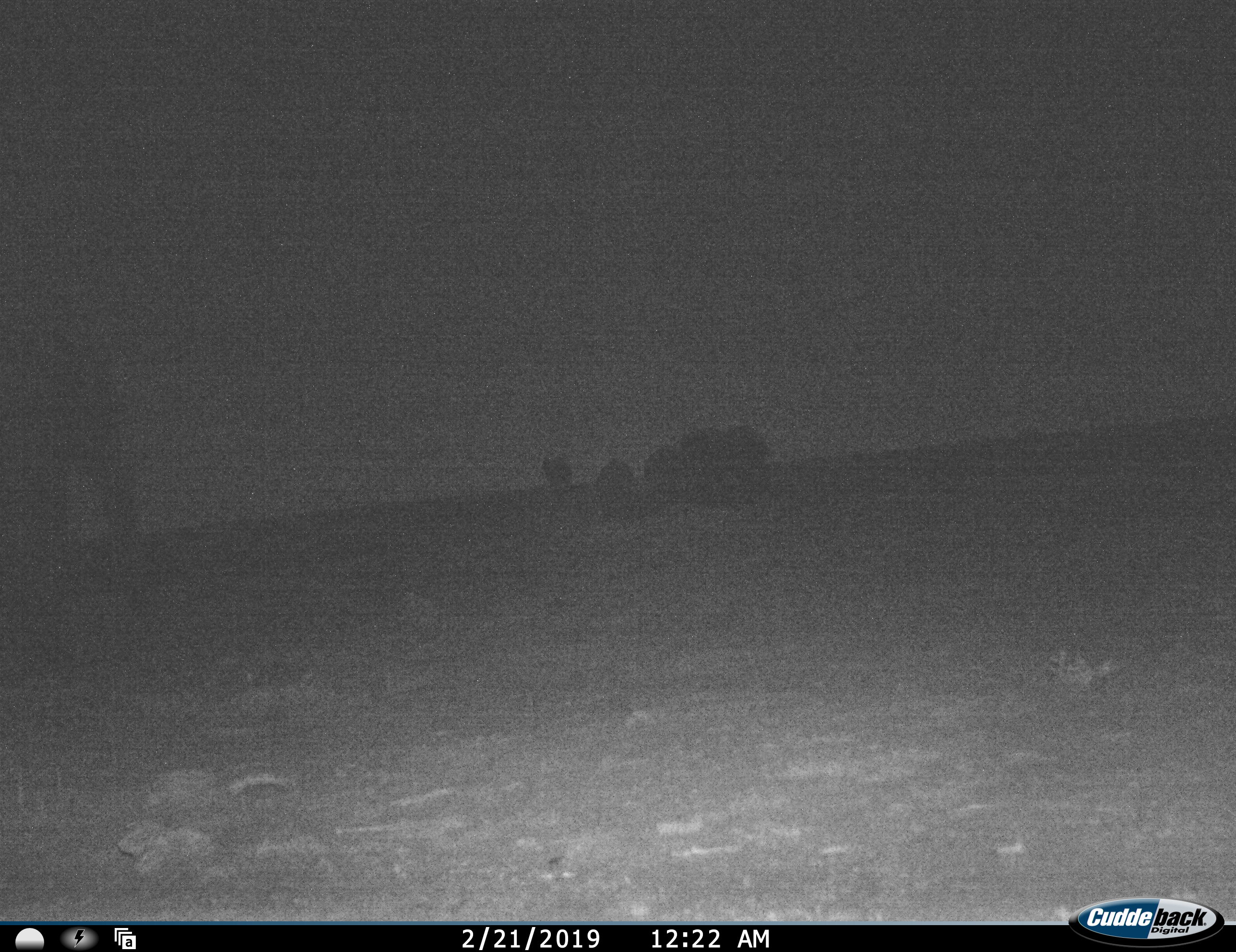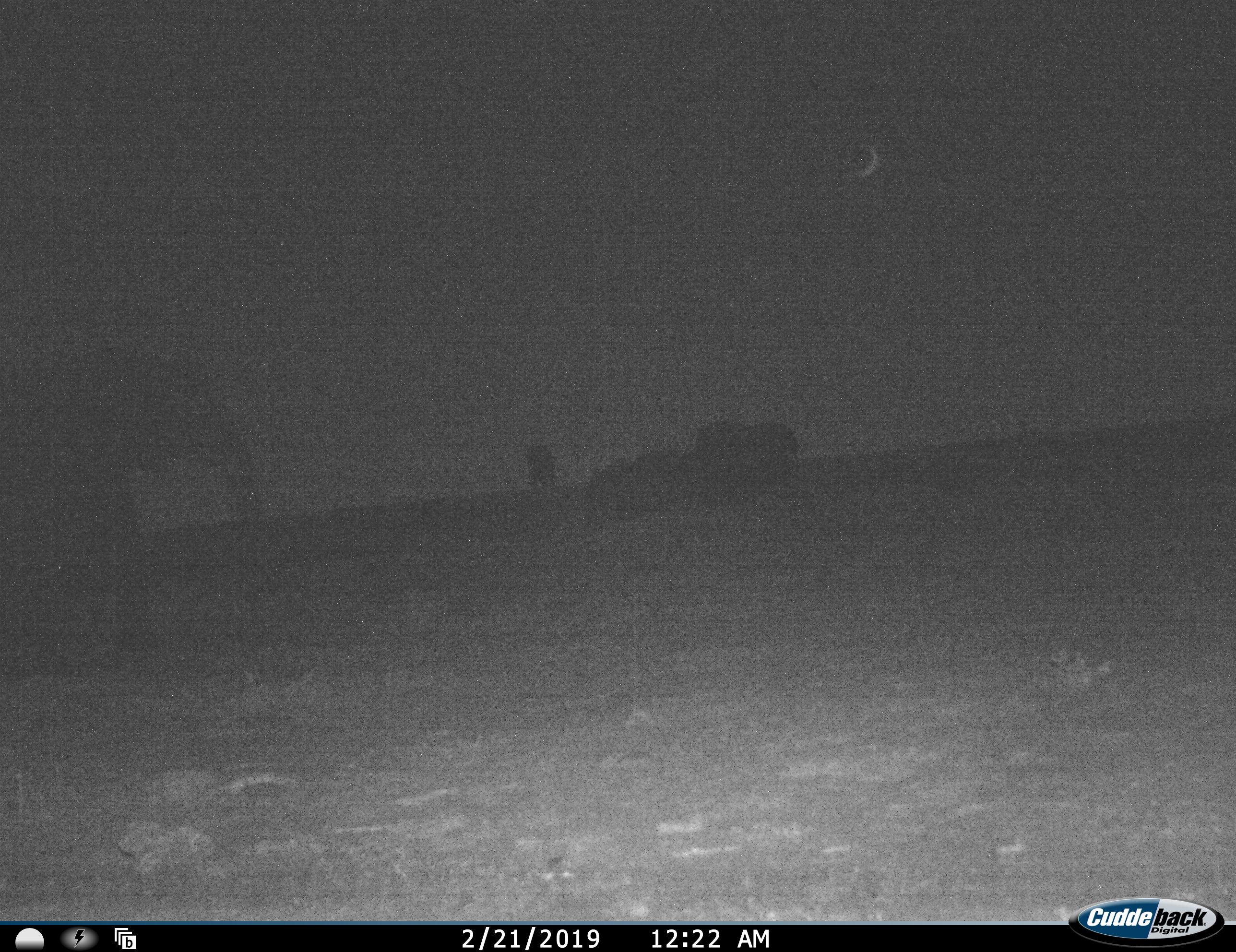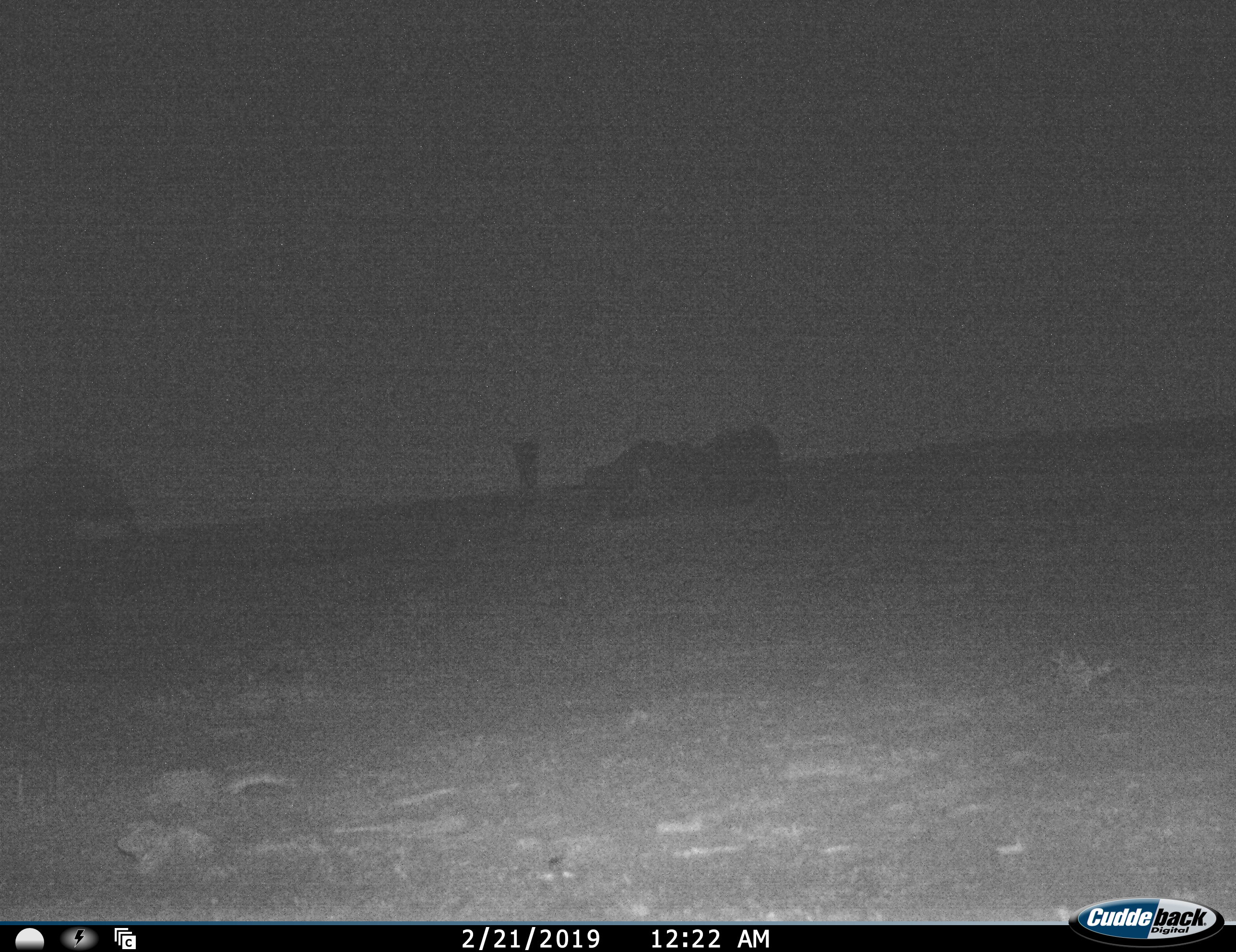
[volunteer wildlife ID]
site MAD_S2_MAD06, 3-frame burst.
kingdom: Animalia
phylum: Chordata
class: Mammalia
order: Proboscidea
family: Elephantidae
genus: Loxodonta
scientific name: Loxodonta africana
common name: african bush elephant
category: elephant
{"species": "elephant (african bush elephant) (Loxodonta africana)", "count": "4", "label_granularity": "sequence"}